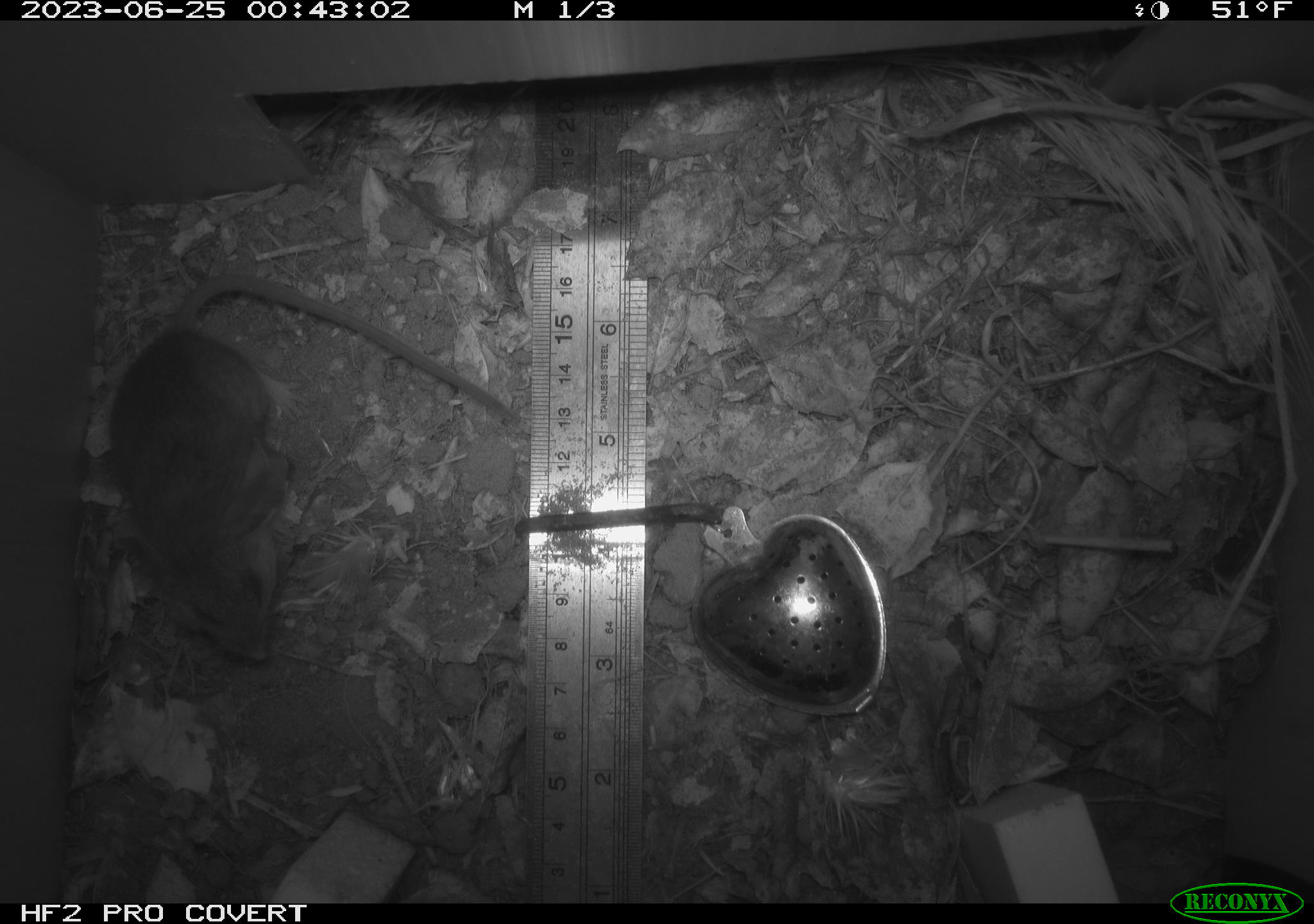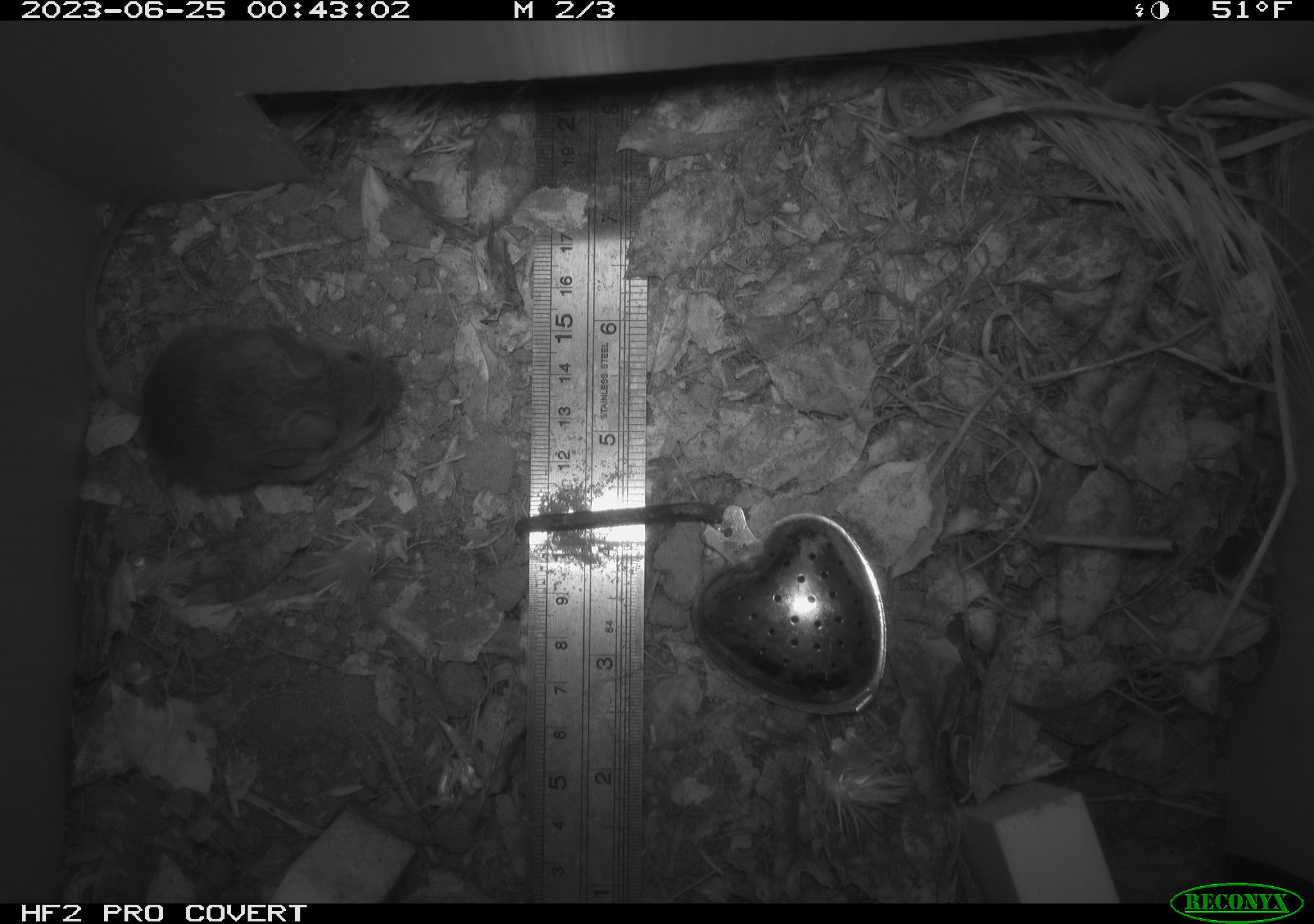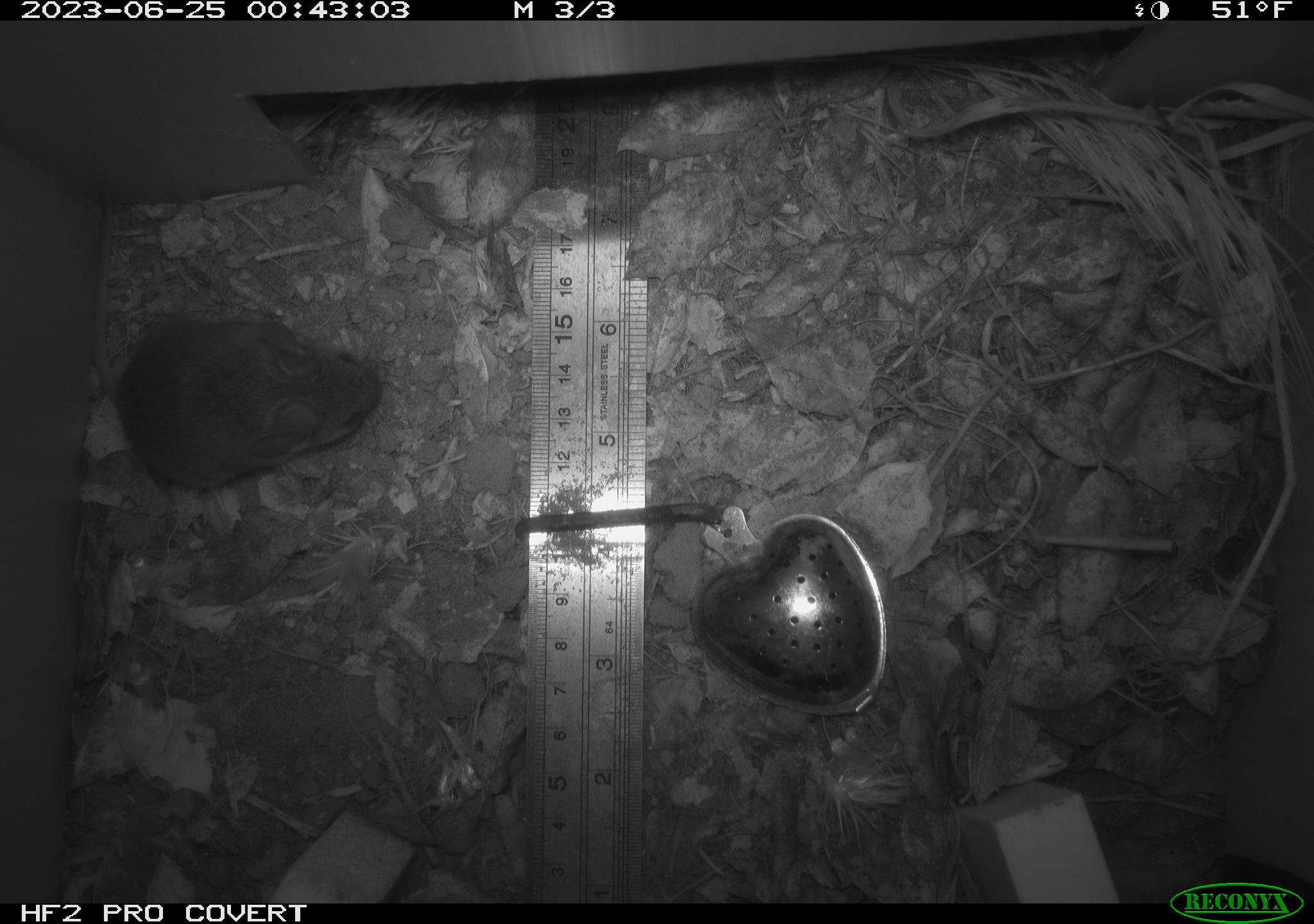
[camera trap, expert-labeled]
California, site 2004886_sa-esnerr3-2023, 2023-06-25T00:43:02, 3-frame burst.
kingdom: Animalia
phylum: Chordata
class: Mammalia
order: Rodentia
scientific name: Rodentia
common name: mouse species